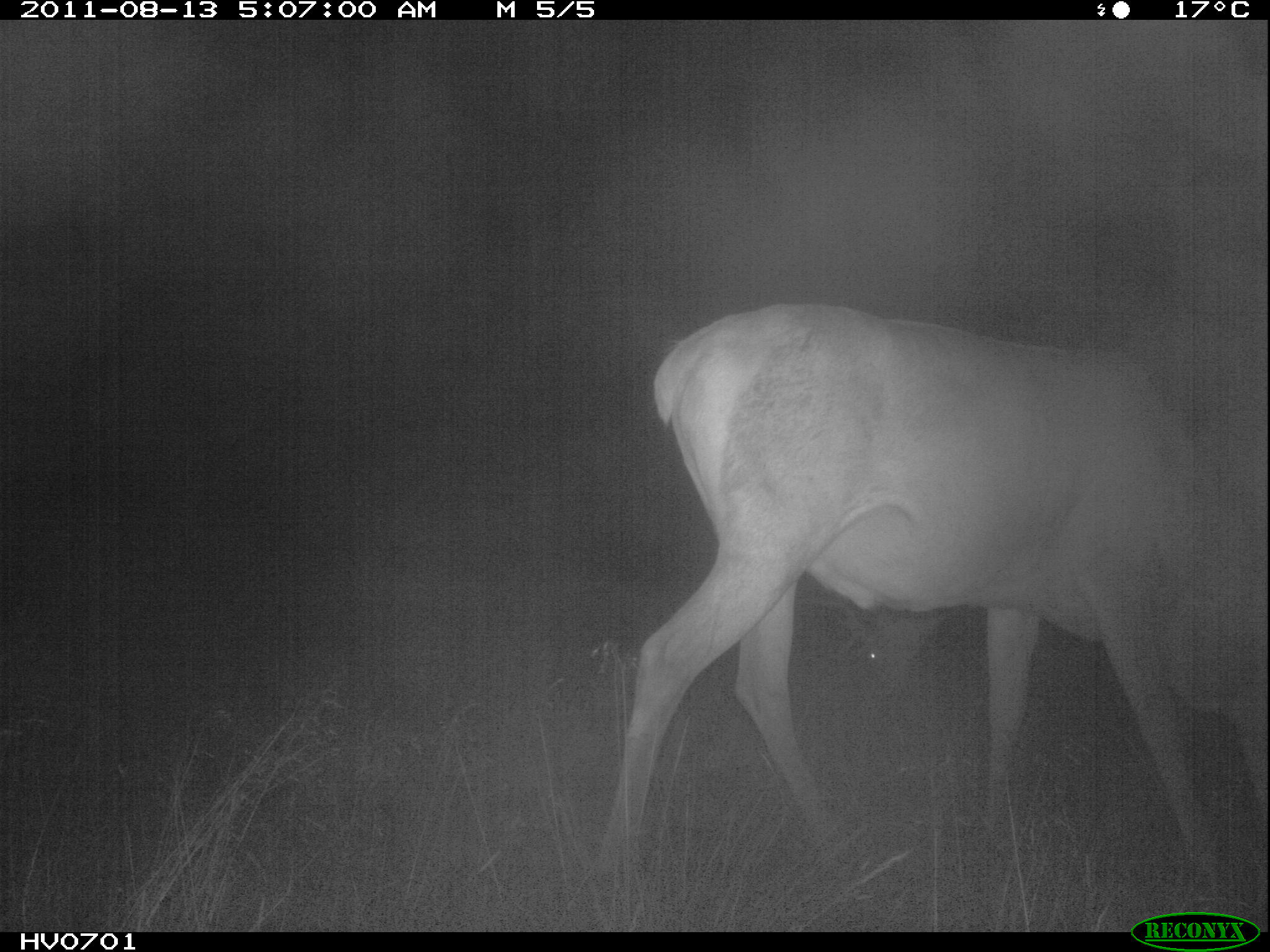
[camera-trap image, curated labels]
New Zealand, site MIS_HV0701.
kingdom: Animalia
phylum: Chordata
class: Mammalia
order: Artiodactyla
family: Cervidae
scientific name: Cervidae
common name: deer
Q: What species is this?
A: Deer (Cervidae).